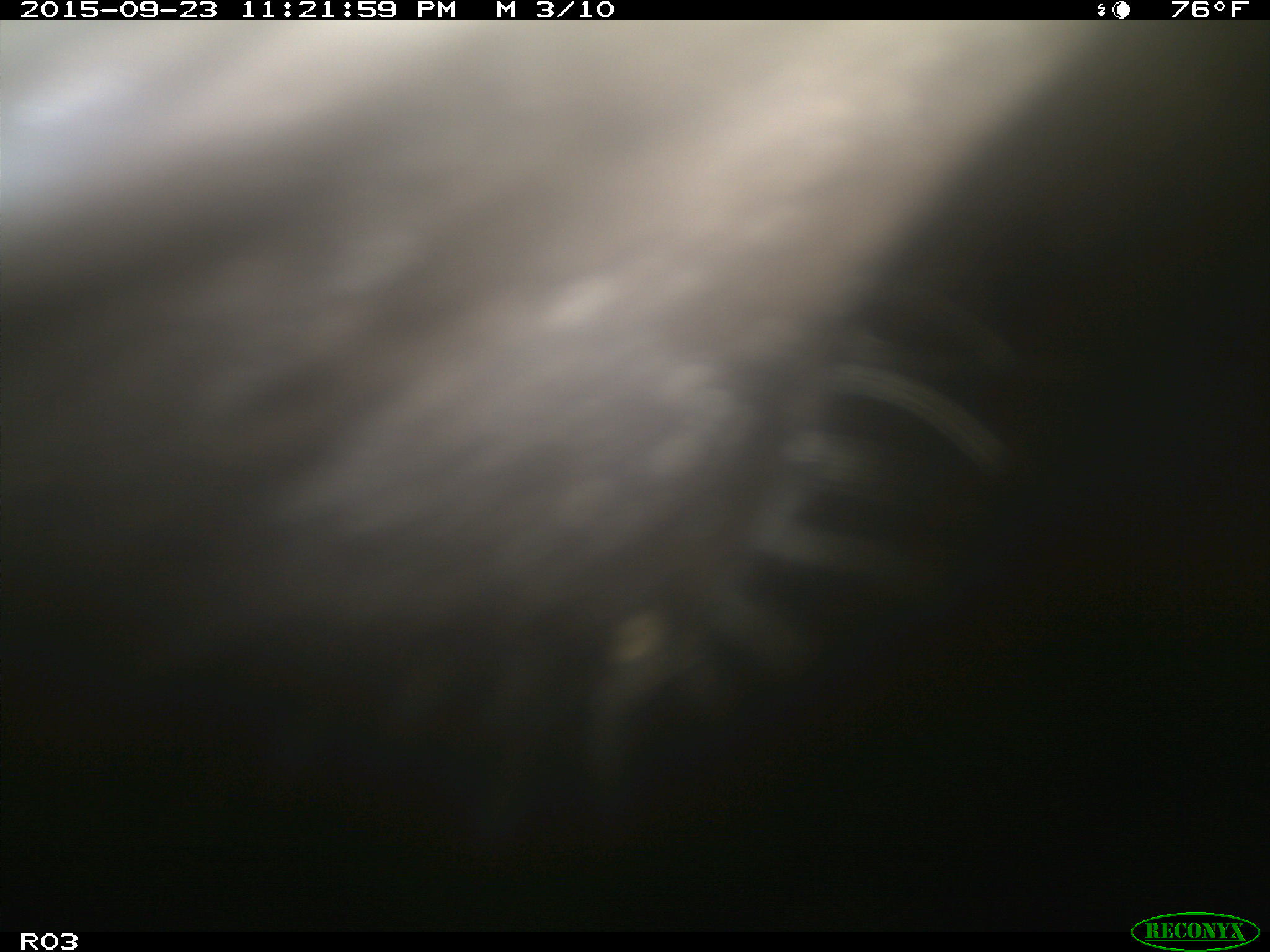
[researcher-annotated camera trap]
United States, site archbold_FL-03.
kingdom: Animalia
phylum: Chordata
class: Mammalia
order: Artiodactyla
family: Bovidae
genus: Bos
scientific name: Bos taurus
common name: domestic cow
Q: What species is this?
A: Bos taurus (domestic cow).